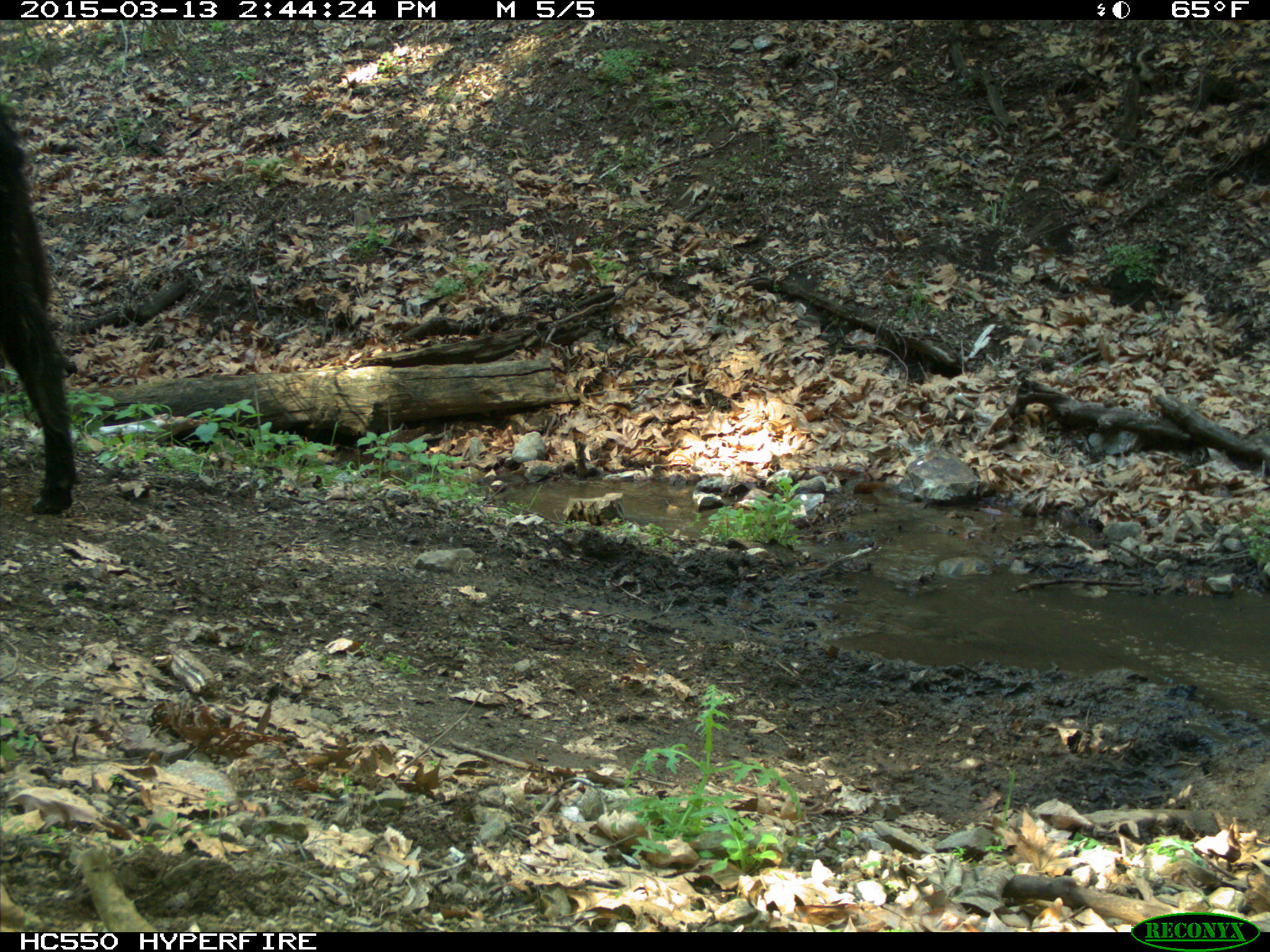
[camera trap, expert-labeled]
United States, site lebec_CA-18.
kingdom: Animalia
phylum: Chordata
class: Mammalia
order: Artiodactyla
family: Bovidae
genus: Bos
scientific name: Bos taurus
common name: domestic cow